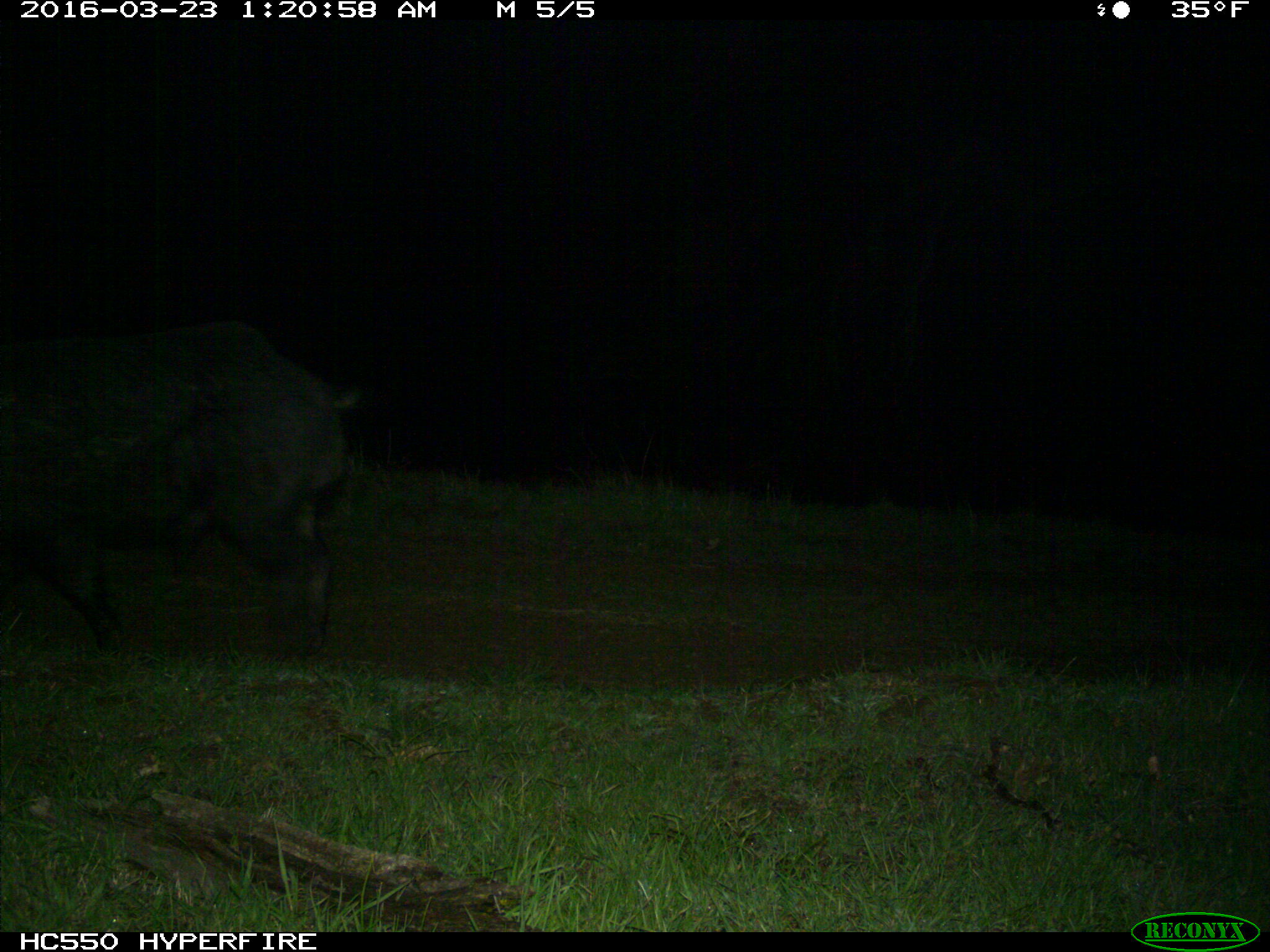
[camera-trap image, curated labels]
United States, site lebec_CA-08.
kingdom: Animalia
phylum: Chordata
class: Mammalia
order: Artiodactyla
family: Suidae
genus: Sus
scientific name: Sus scrofa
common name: wild boar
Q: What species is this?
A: Sus scrofa (wild boar).